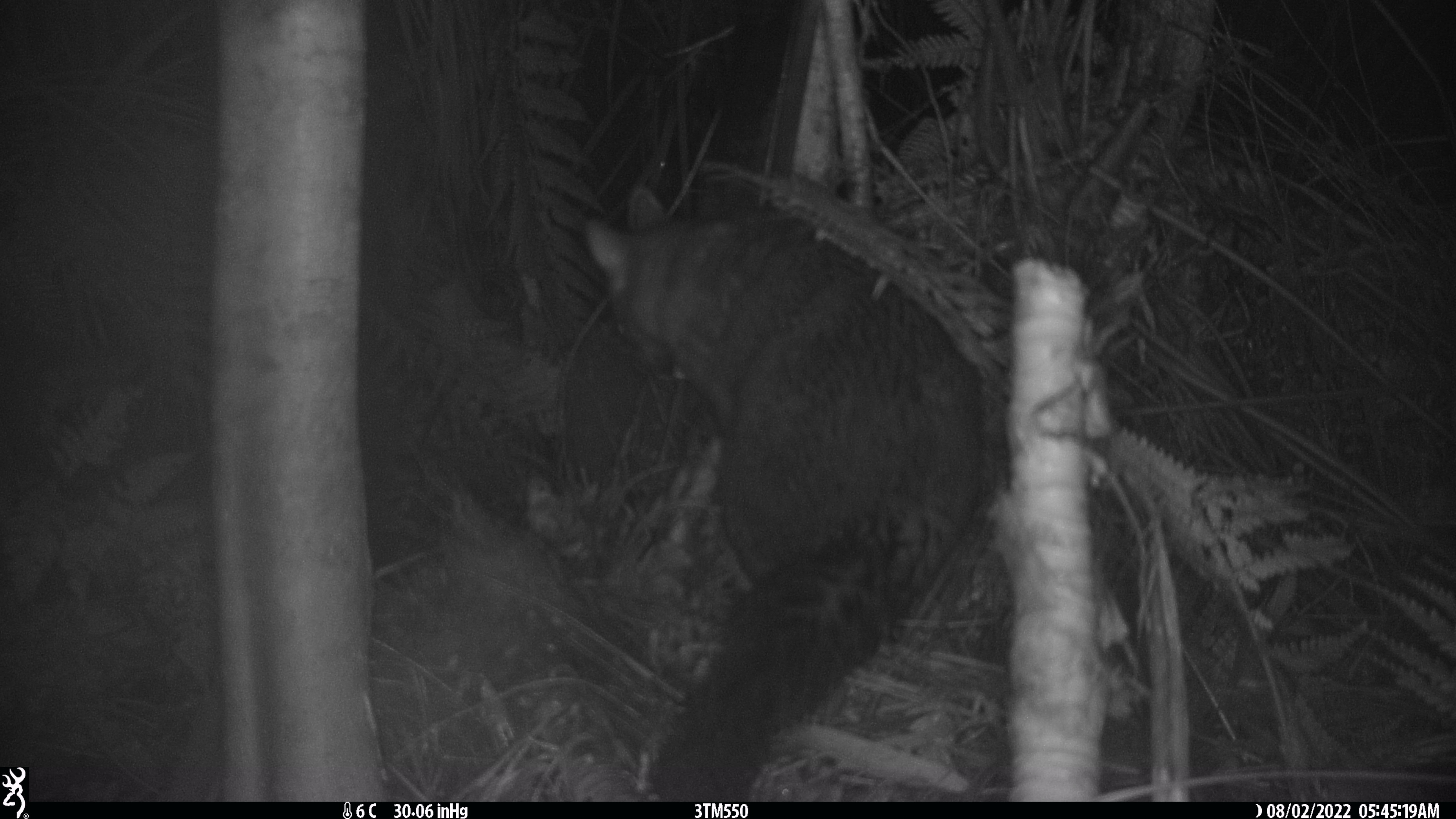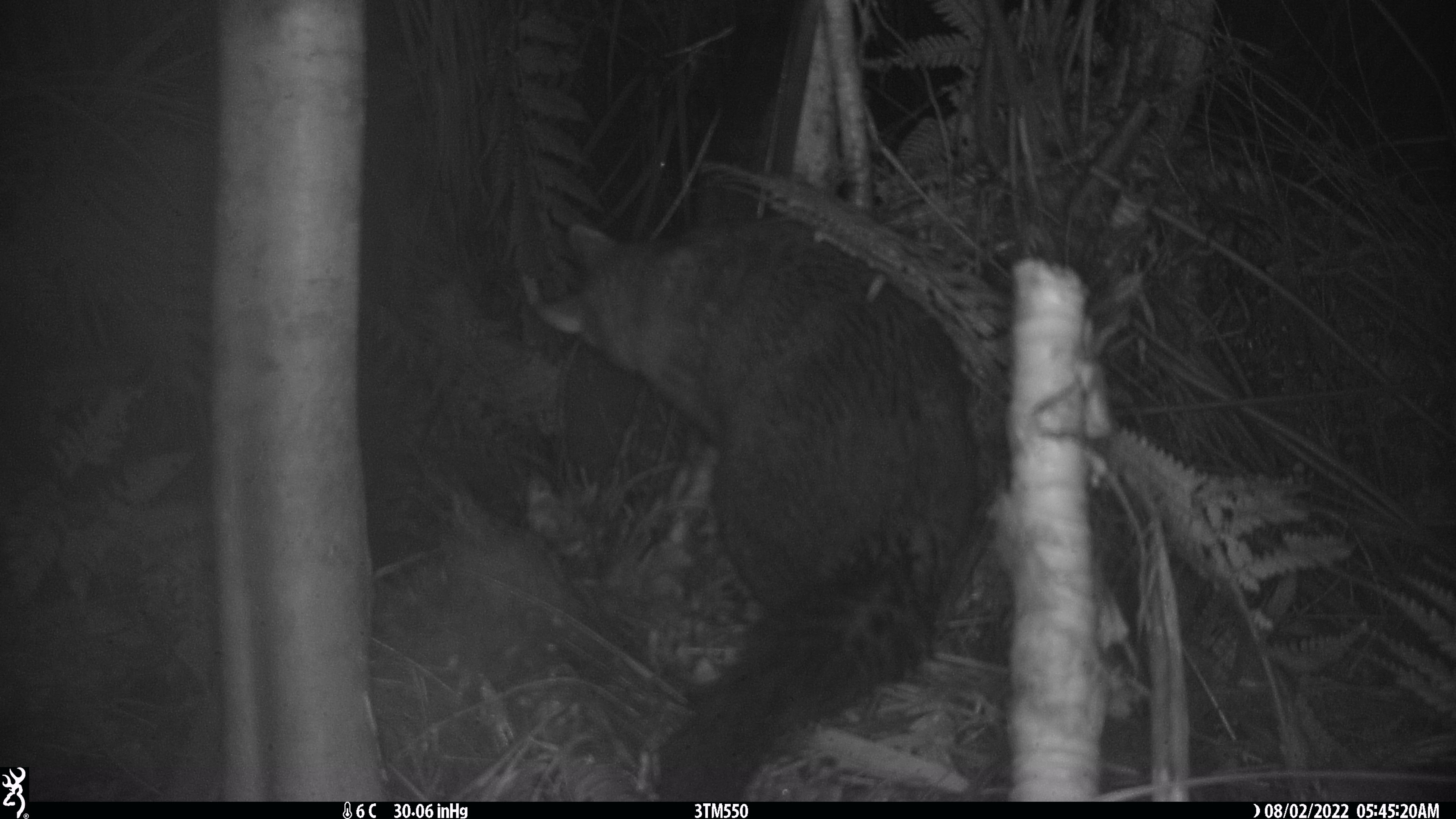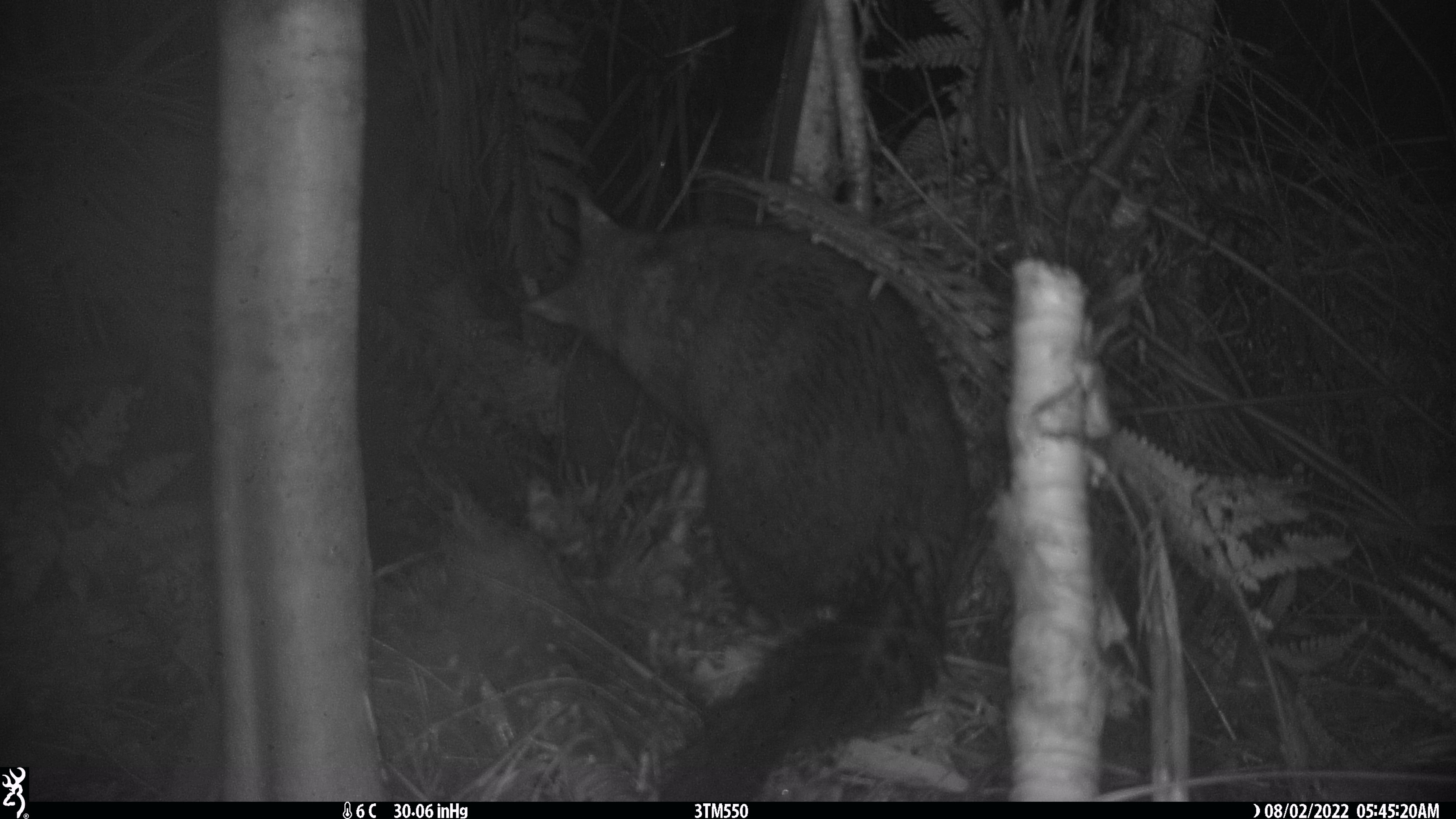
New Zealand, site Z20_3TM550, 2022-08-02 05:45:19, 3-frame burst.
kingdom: Animalia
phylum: Chordata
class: Mammalia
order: Diprotodontia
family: Phalangeridae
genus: Trichosurus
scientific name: Trichosurus vulpecula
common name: common brushtail possum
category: possum